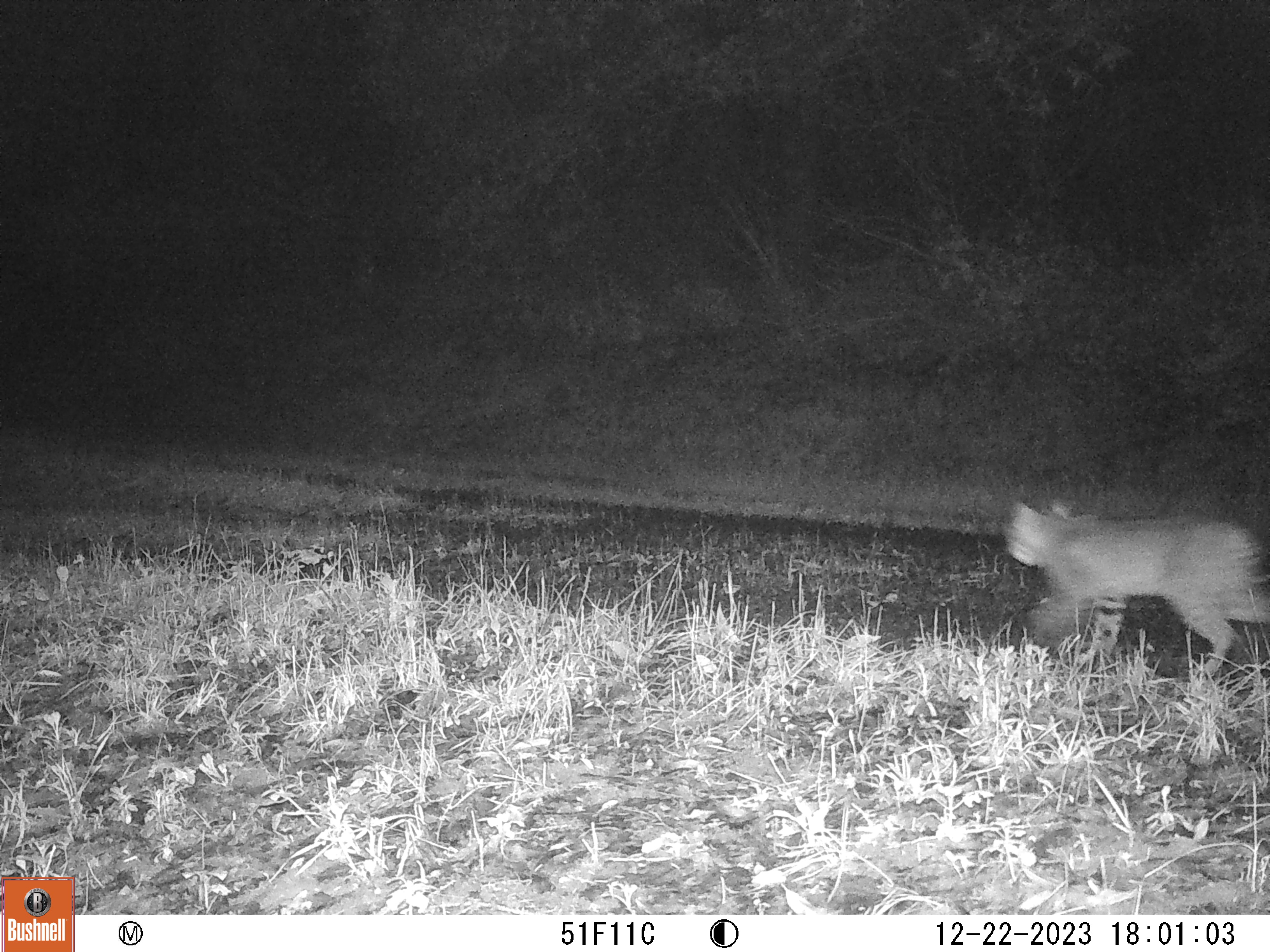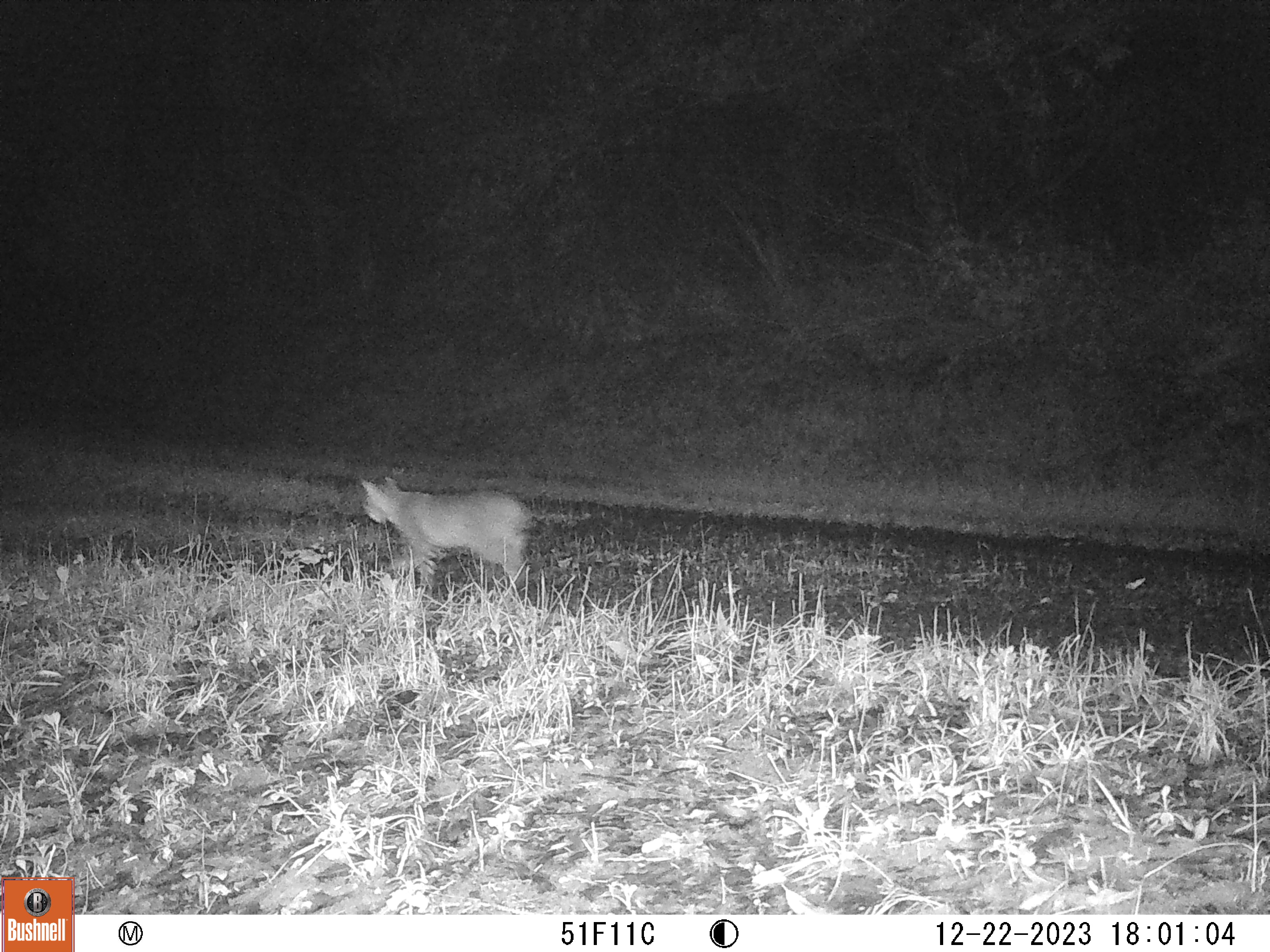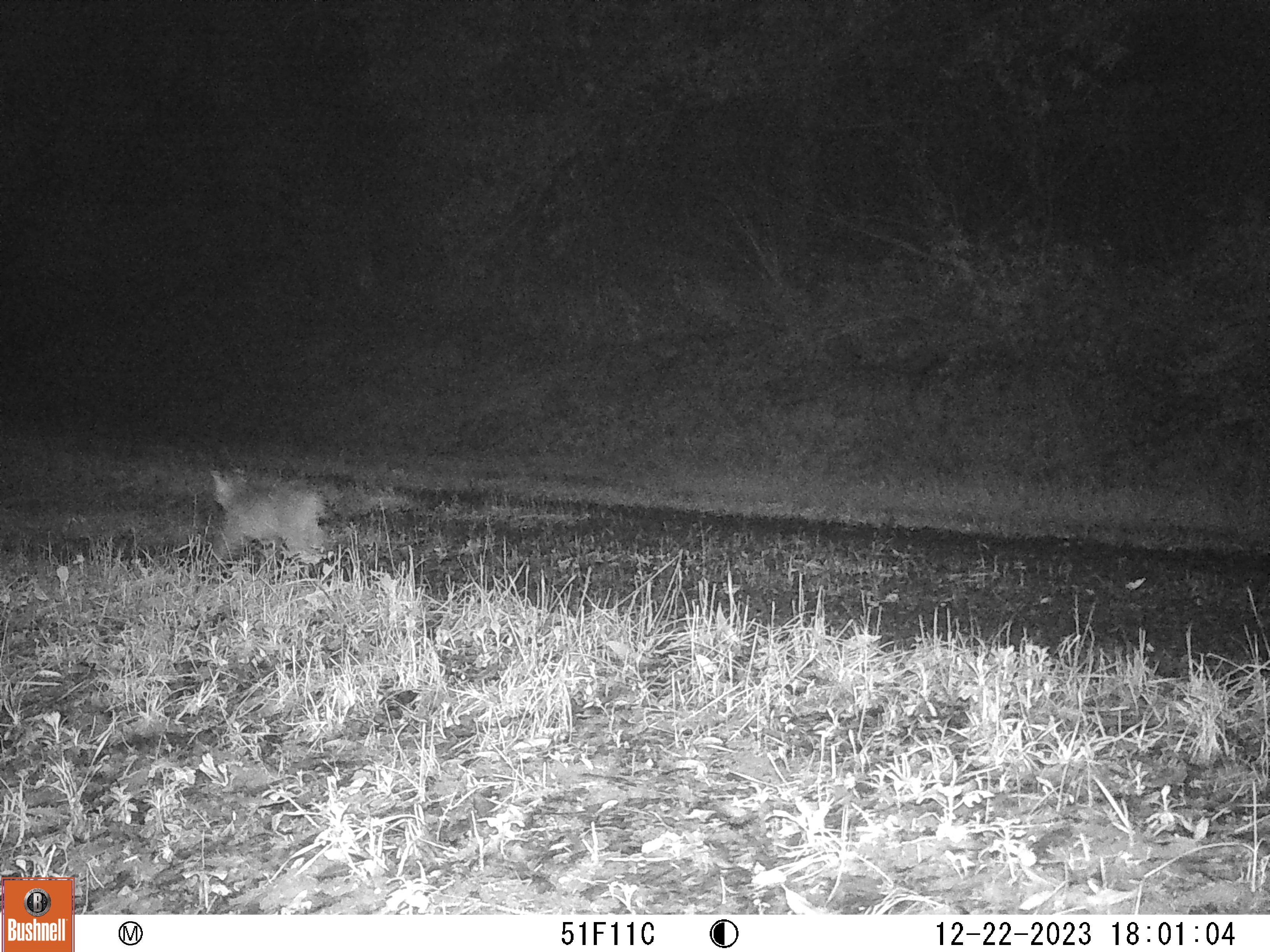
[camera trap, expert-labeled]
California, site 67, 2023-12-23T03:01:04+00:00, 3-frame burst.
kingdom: Animalia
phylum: Chordata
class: Mammalia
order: Carnivora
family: Felidae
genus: Lynx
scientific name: Lynx rufus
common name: bobcat